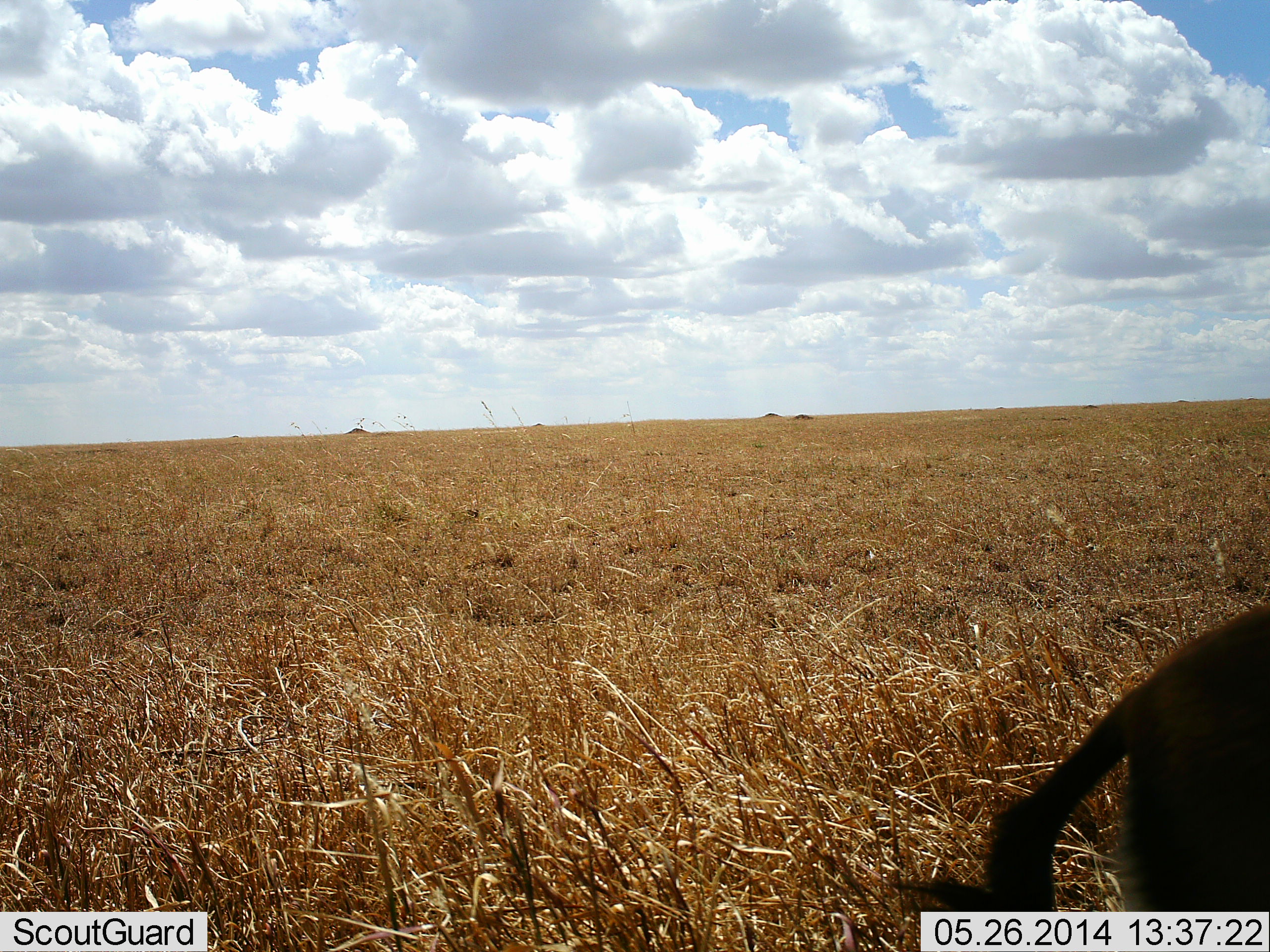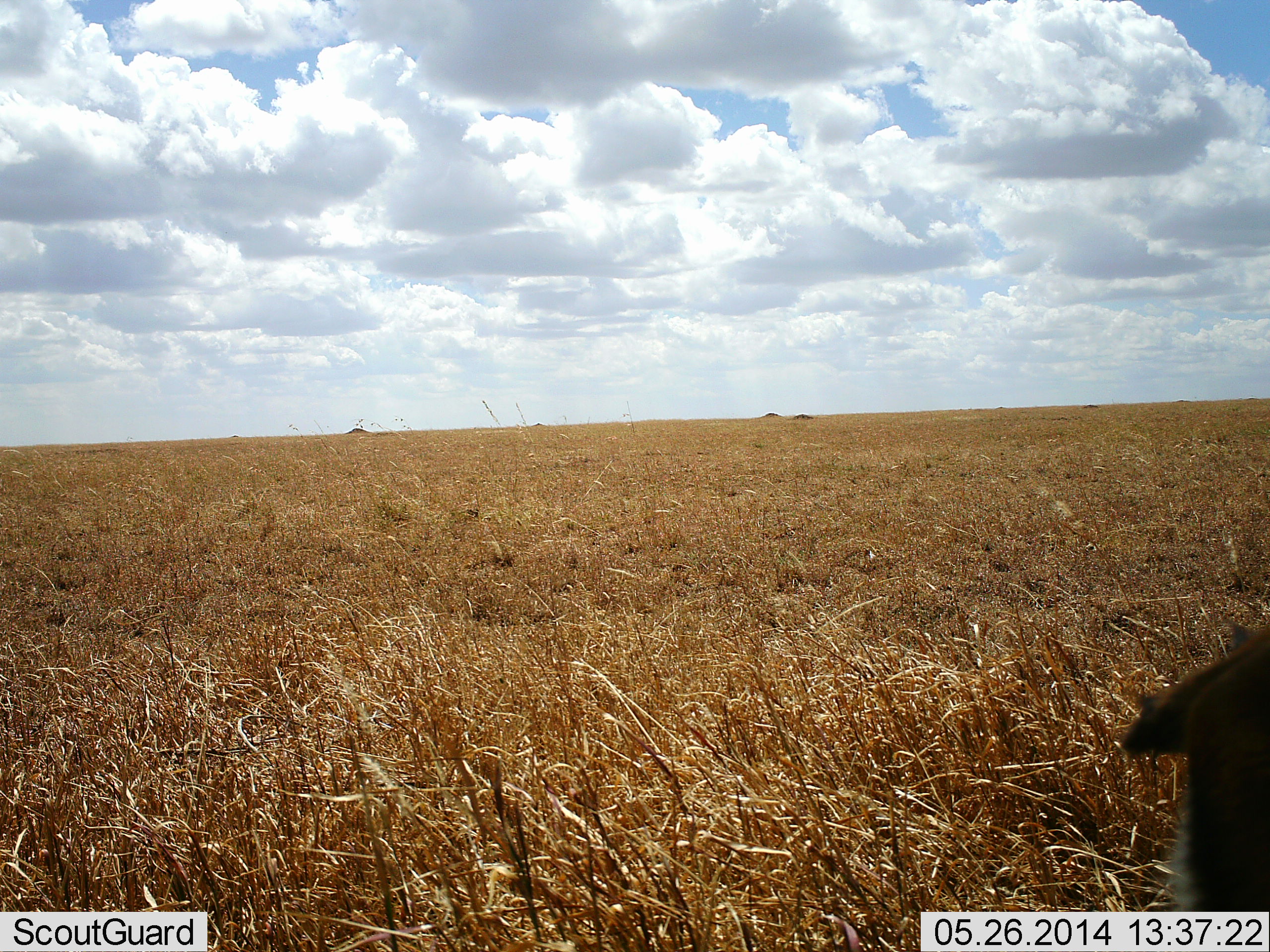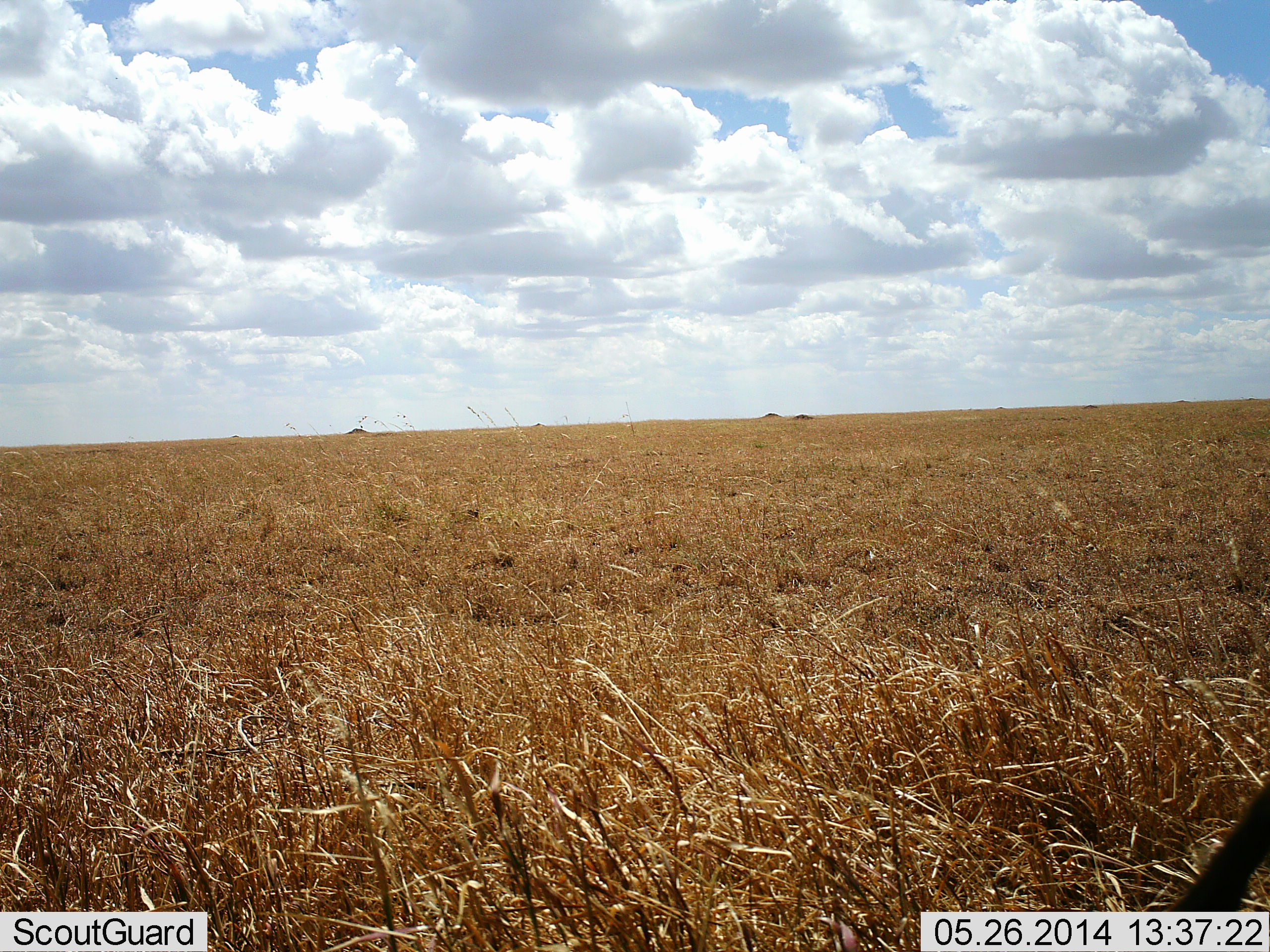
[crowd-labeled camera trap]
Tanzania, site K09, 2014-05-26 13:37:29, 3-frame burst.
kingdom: Animalia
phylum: Chordata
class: Mammalia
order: Artiodactyla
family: Bovidae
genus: Eudorcas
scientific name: Eudorcas thomsonii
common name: thomson's gazelle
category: gazellethomsons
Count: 1.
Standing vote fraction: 50%.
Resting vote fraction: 0%.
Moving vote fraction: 40%.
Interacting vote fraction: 0%.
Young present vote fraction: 0%.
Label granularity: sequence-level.